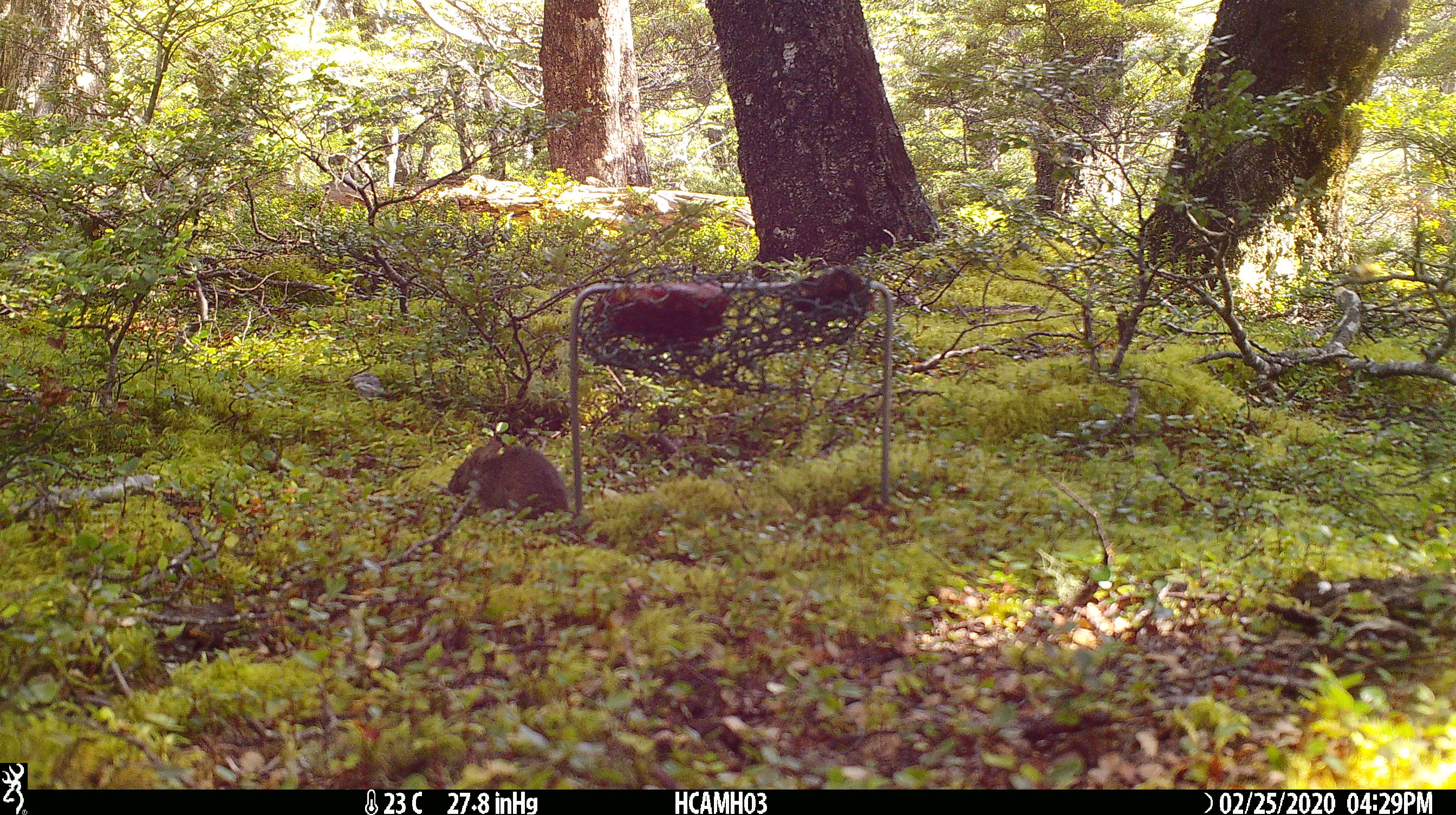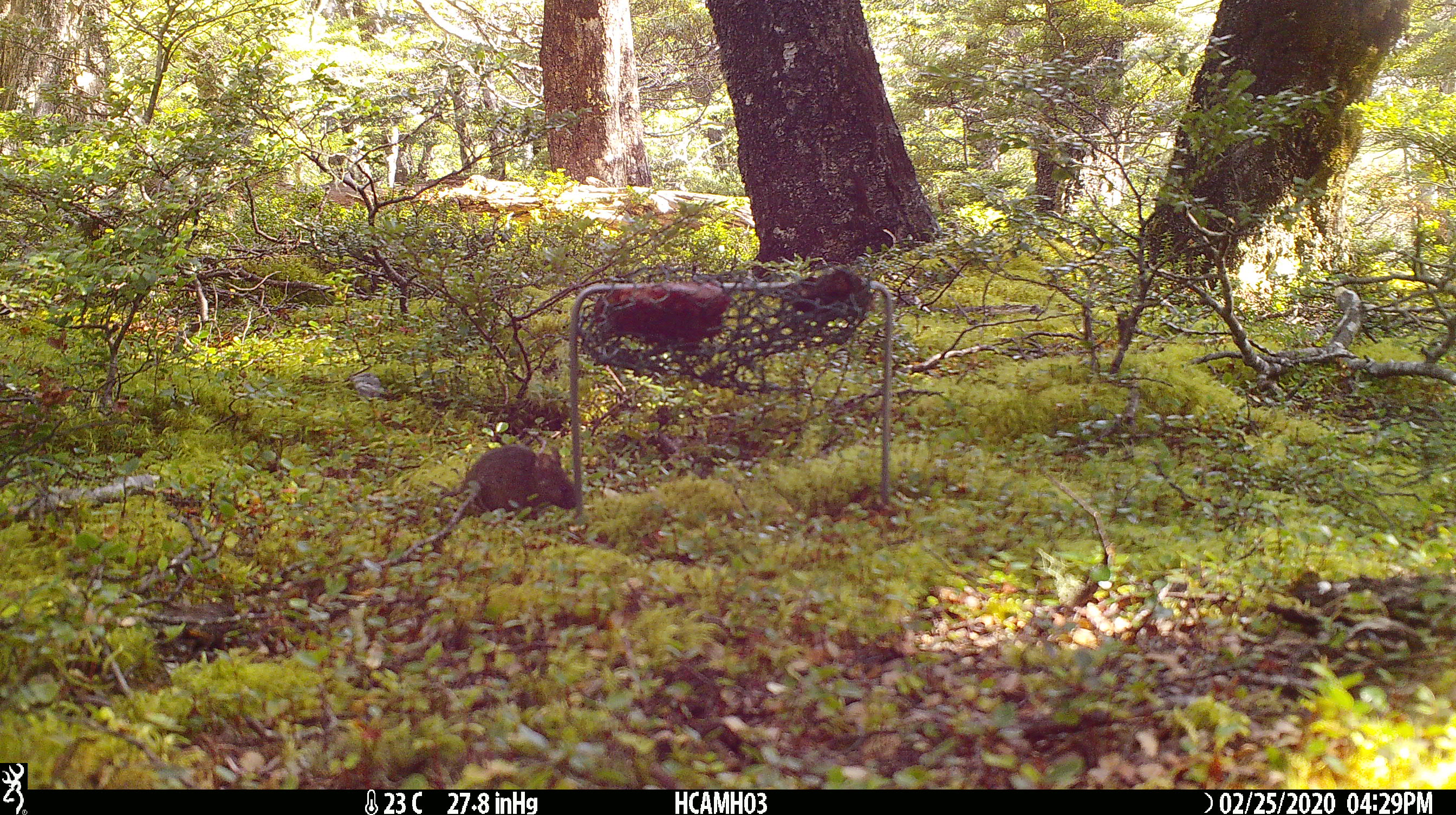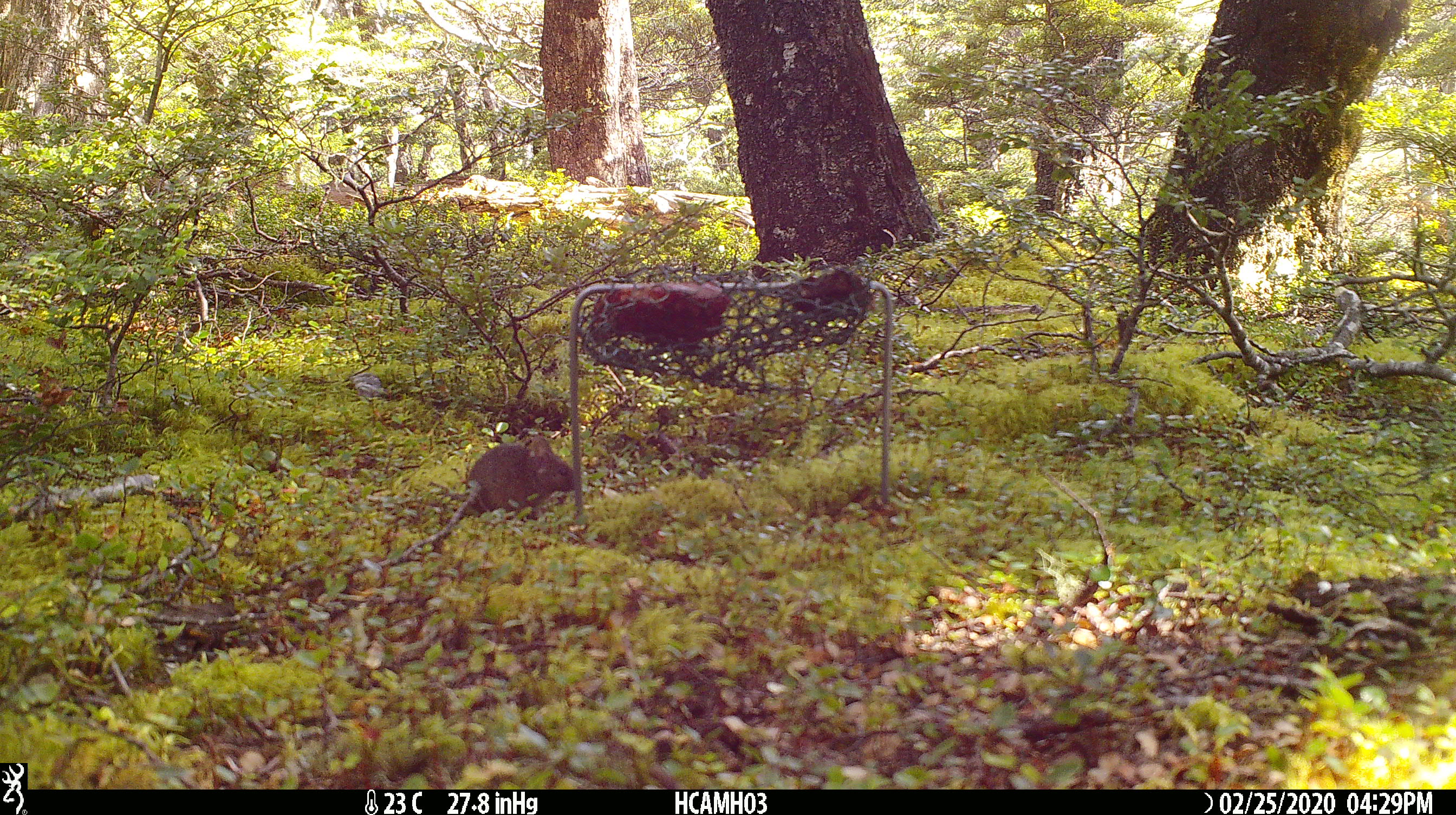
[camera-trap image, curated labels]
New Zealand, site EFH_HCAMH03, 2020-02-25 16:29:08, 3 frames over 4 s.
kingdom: Animalia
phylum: Chordata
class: Mammalia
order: Rodentia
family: Muridae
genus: Mus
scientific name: Mus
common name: mouse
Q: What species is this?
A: Mouse (Mus).